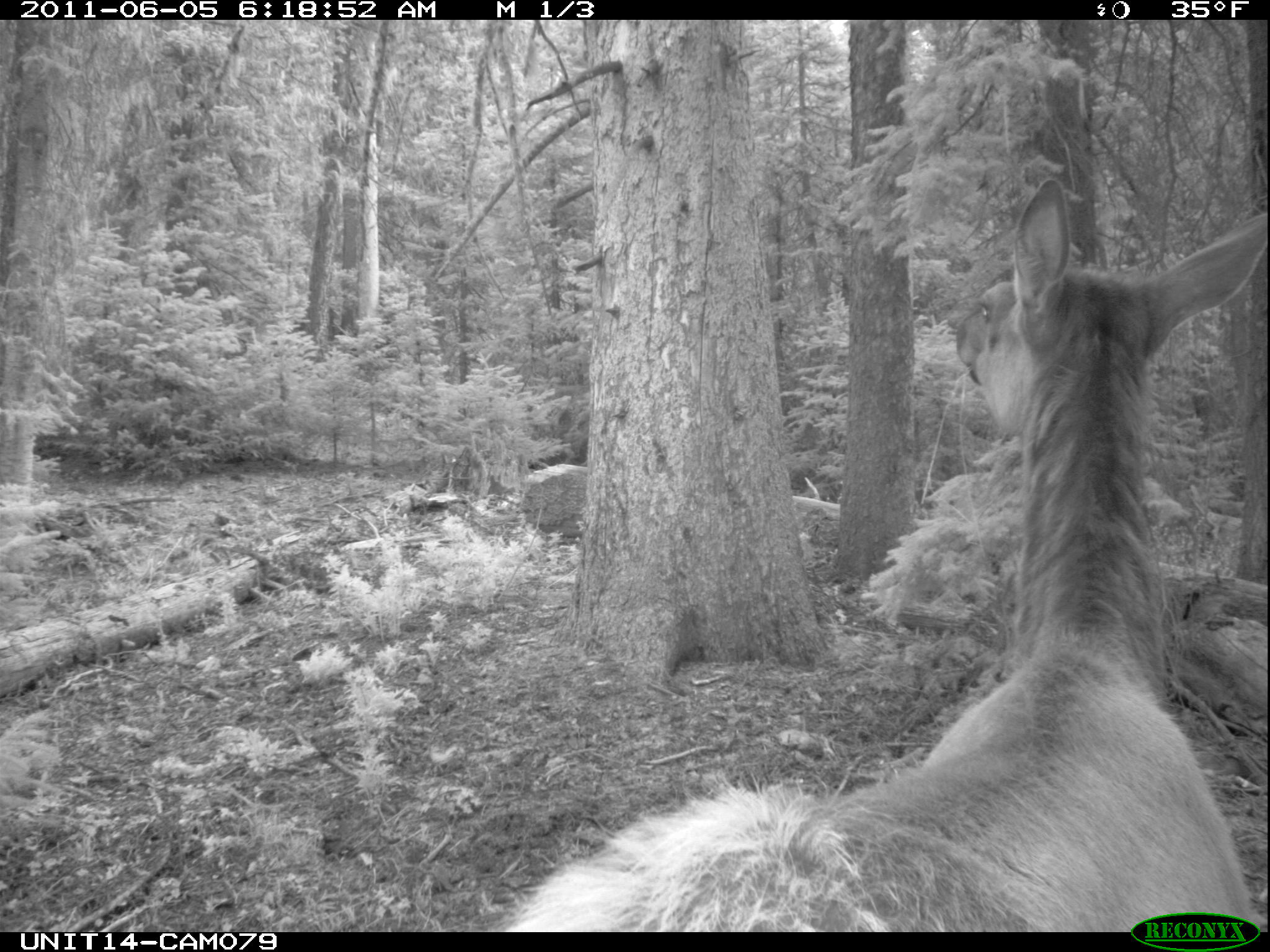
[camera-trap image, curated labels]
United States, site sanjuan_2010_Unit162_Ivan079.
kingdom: Animalia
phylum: Chordata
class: Mammalia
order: Artiodactyla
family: Cervidae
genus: Cervus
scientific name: Cervus elaphus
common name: red deer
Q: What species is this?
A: Cervus elaphus (red deer).